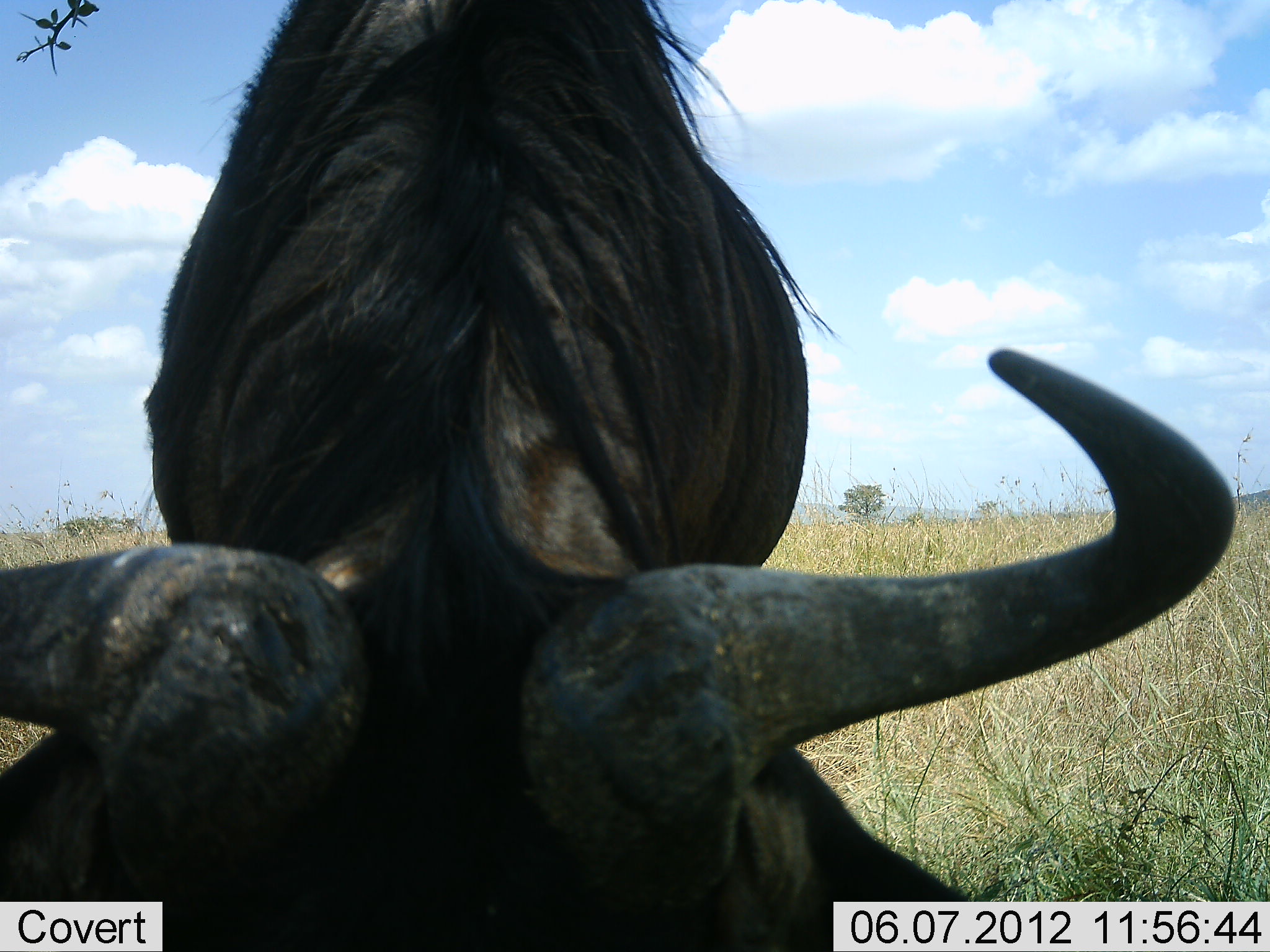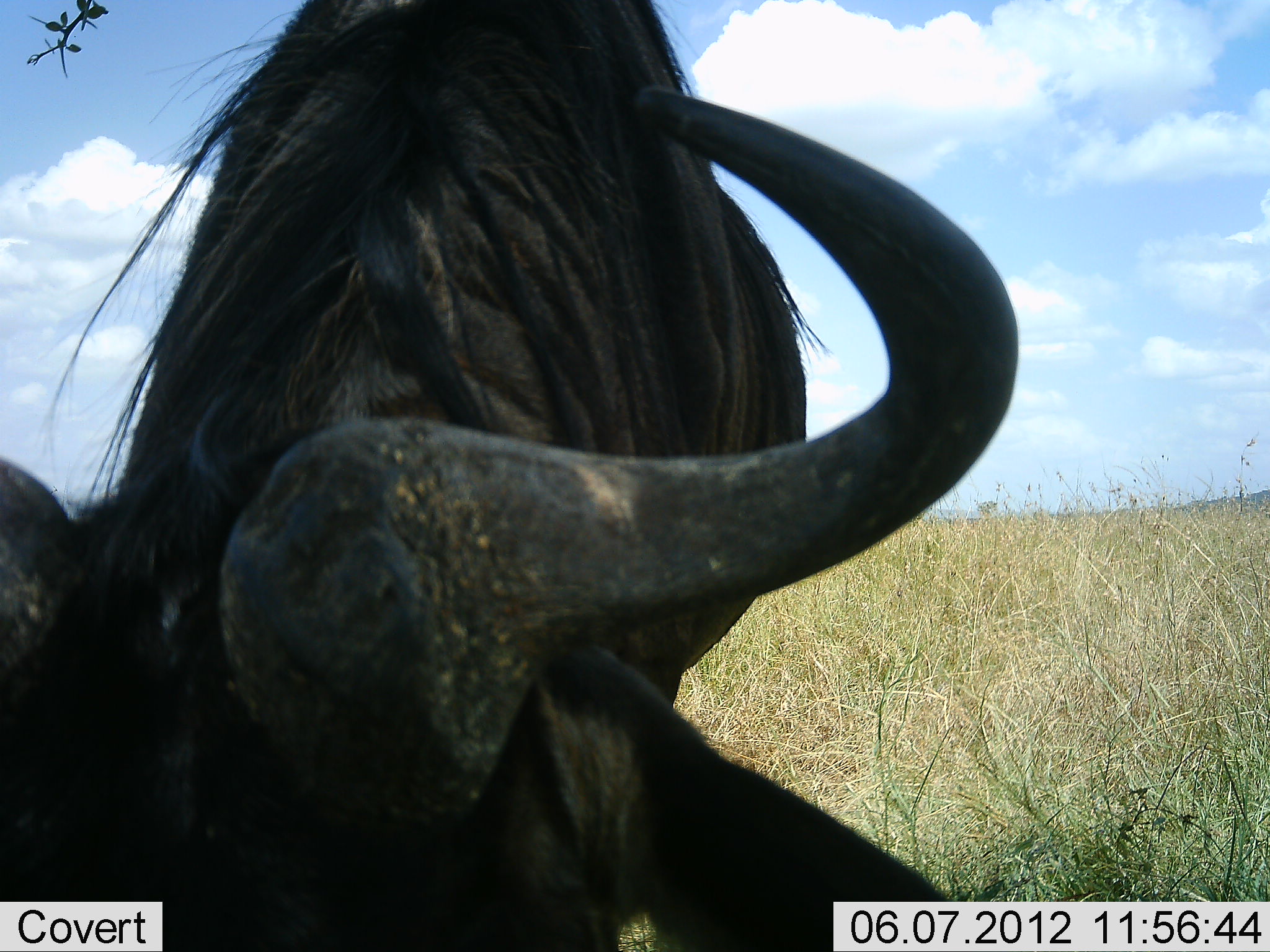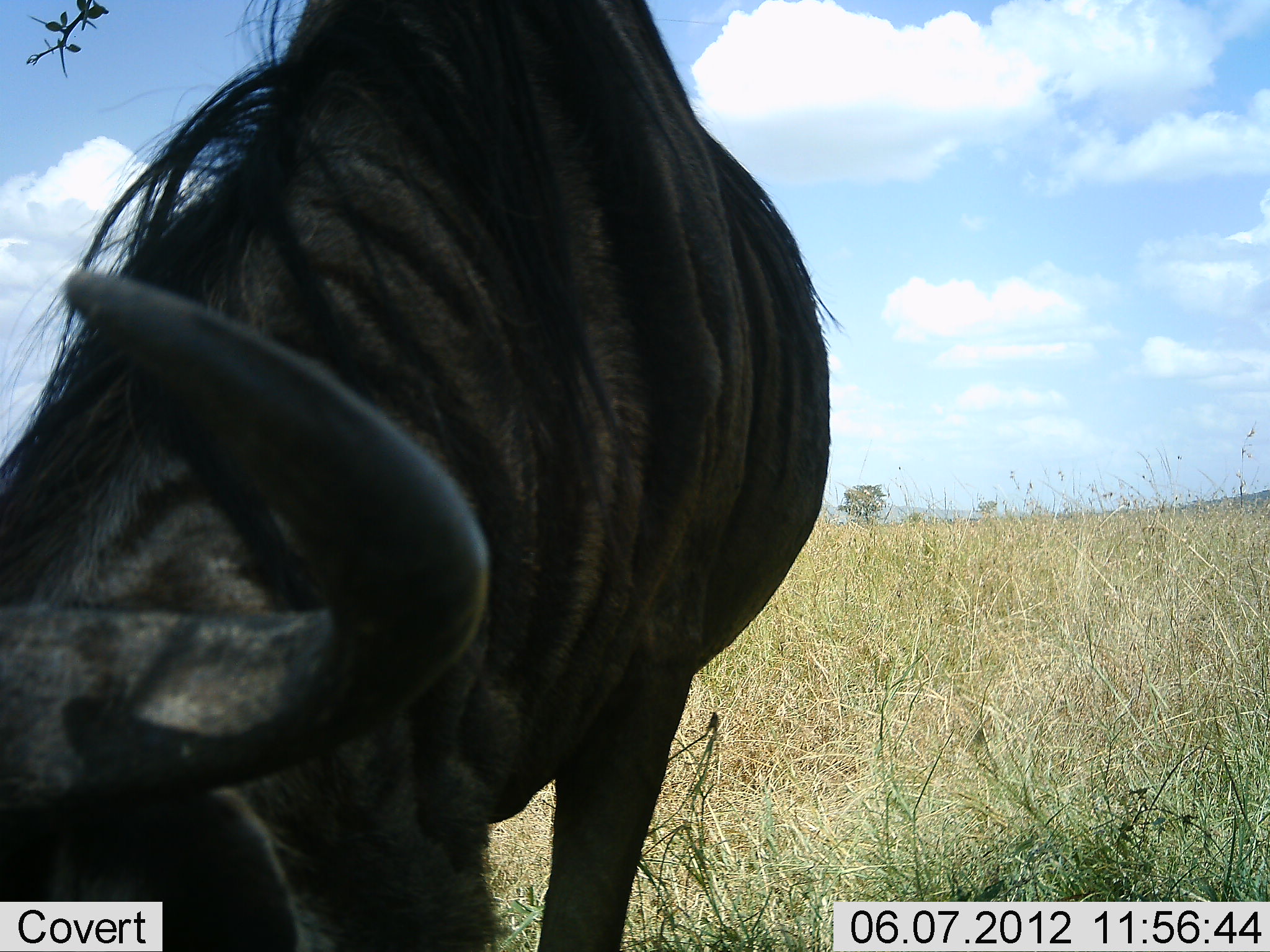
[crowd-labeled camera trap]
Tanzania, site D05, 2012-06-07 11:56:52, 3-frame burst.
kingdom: Animalia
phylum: Chordata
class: Mammalia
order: Artiodactyla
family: Bovidae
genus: Connochaetes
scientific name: Connochaetes taurinus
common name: blue wildebeest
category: wildebeest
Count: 1.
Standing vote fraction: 70%.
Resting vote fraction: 0%.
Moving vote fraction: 0%.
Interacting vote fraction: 0%.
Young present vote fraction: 0%.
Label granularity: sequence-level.